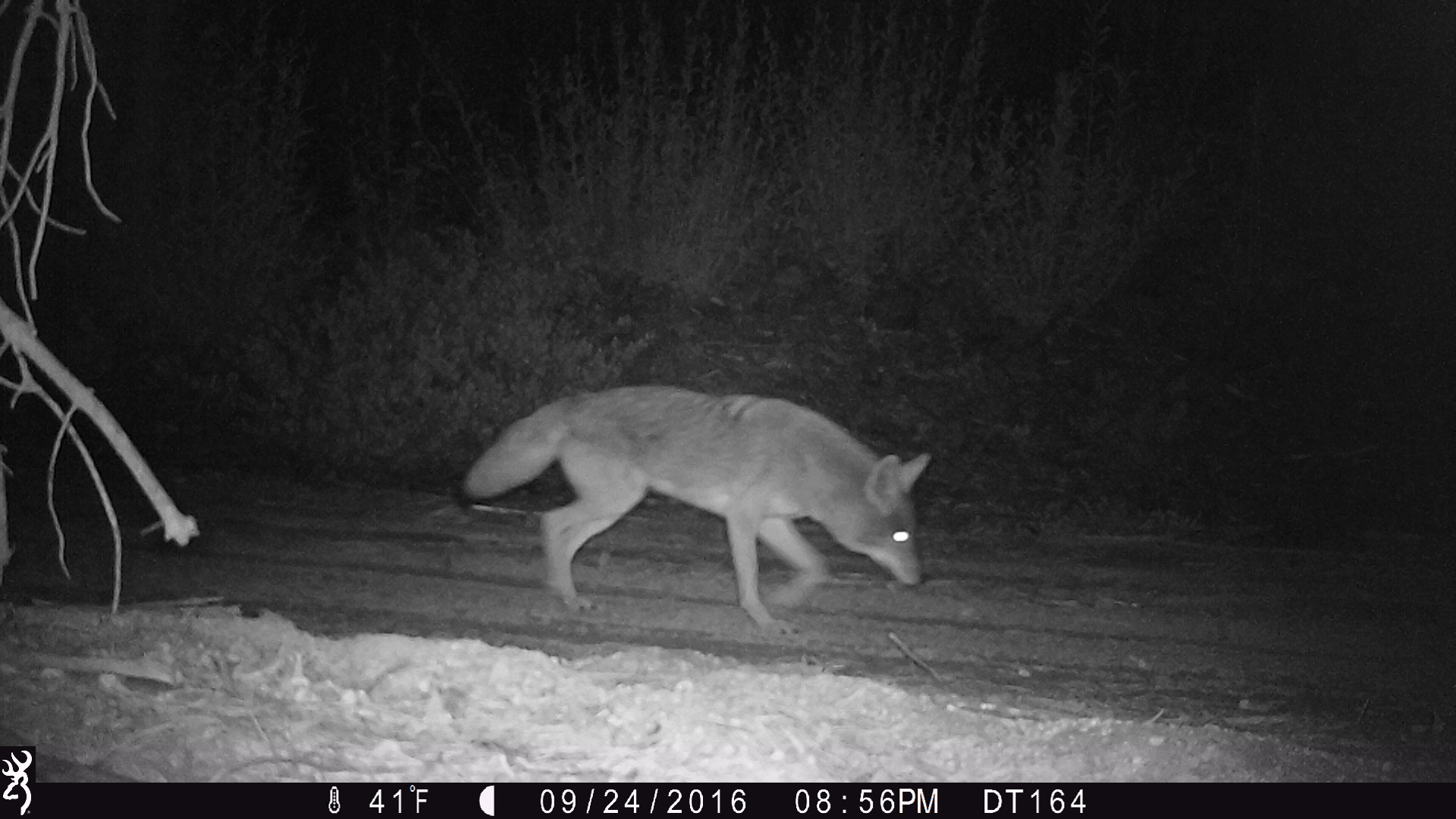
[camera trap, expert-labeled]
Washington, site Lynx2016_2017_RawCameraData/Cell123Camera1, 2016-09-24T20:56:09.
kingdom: Animalia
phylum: Chordata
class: Mammalia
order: Carnivora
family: Canidae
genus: Canis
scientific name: Canis latrans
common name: coyote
Canis latrans (coyote). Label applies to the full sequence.